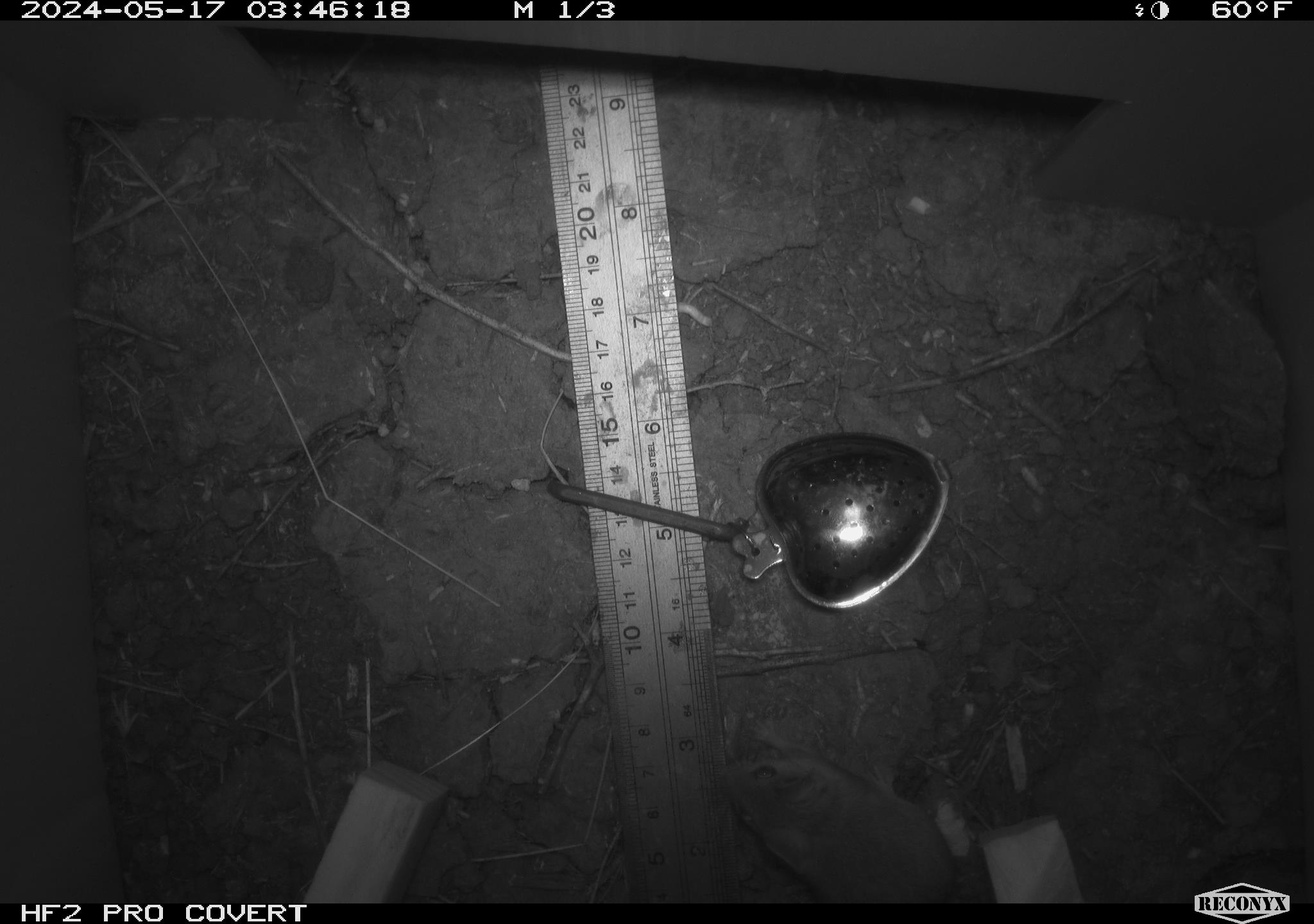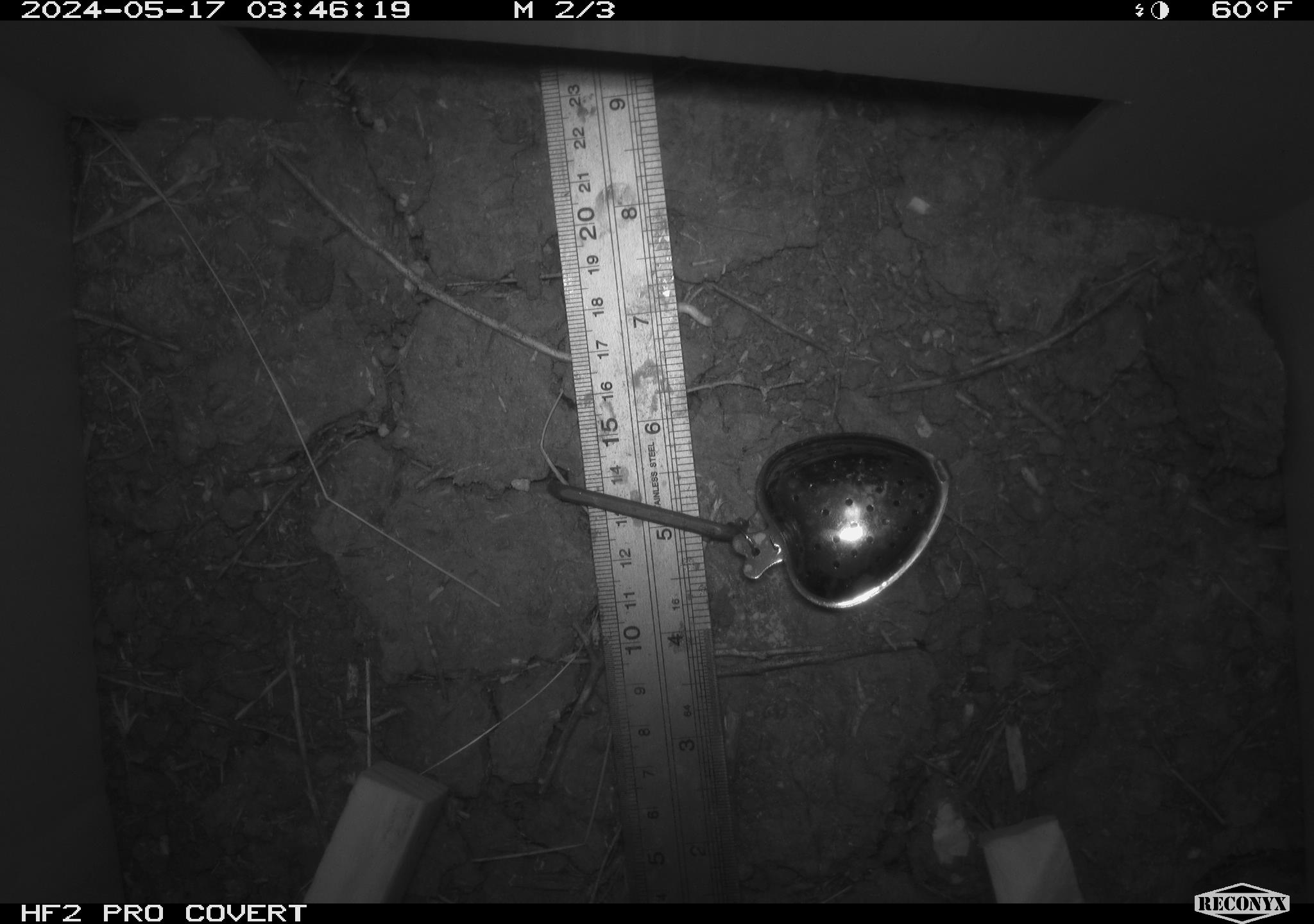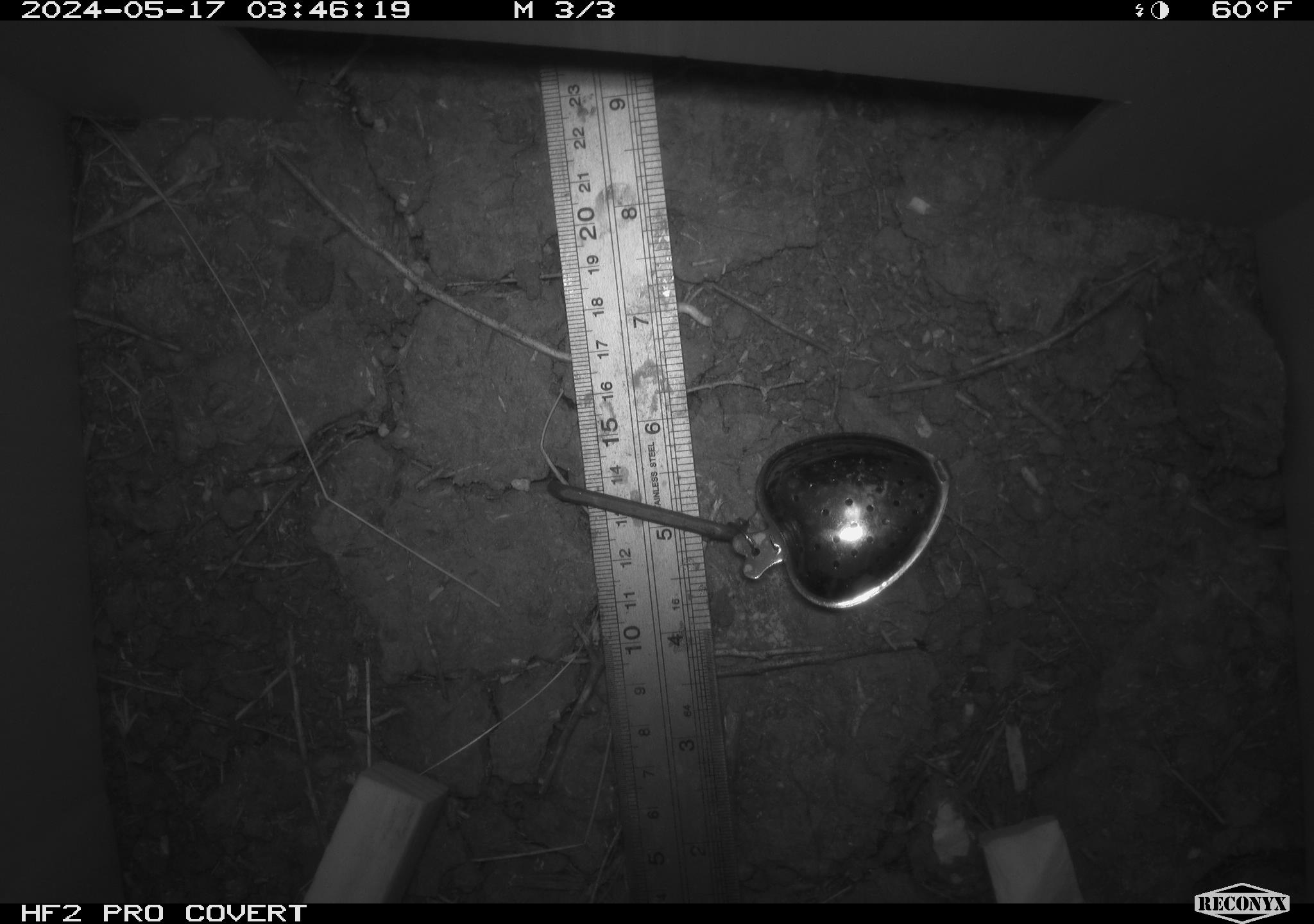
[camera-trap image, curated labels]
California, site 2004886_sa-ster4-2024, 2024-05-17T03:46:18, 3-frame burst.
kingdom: Animalia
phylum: Chordata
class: Mammalia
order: Rodentia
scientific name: Rodentia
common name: mouse species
Mouse species (Rodentia).